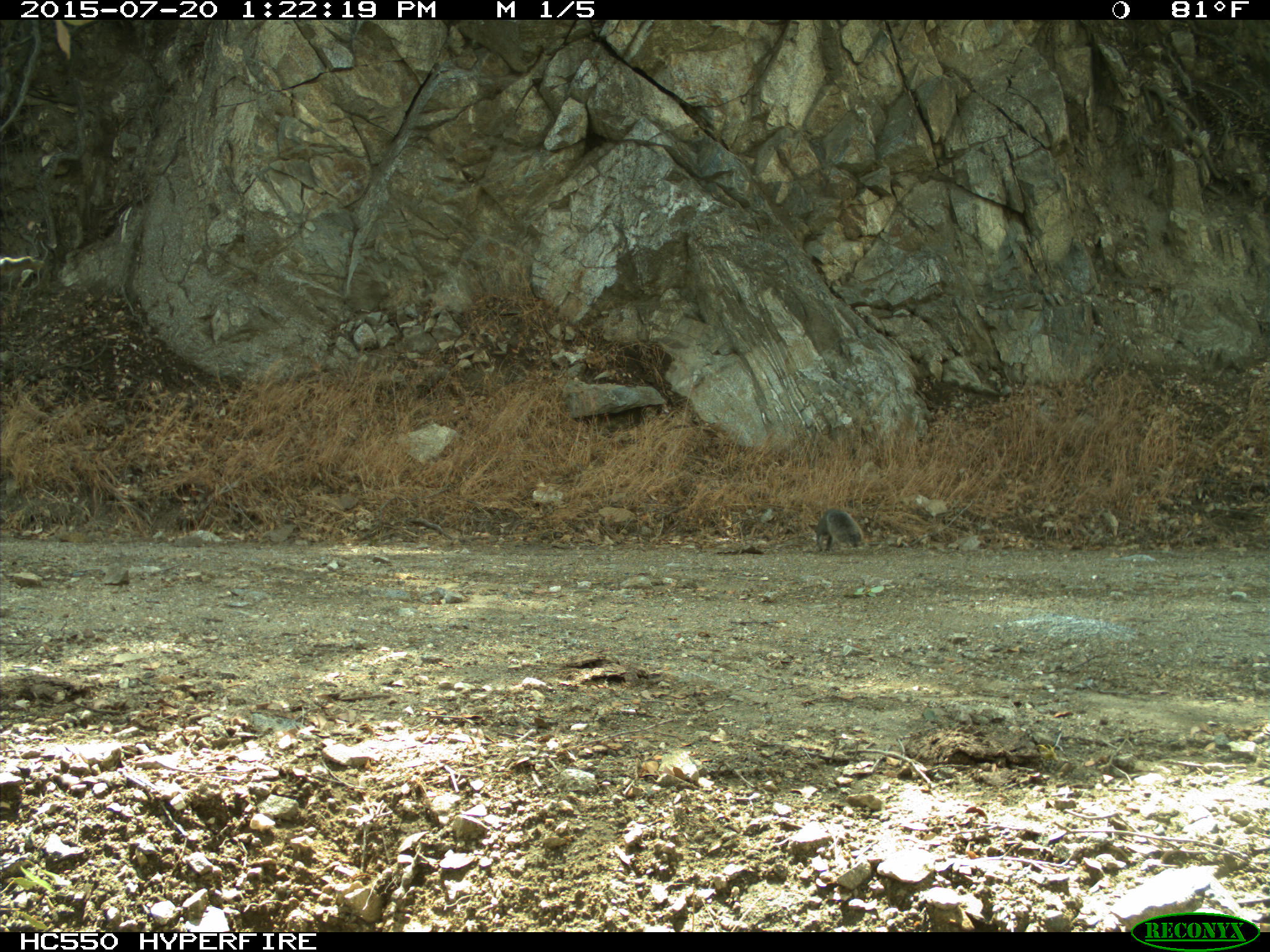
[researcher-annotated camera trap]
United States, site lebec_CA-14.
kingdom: Animalia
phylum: Chordata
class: Mammalia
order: Rodentia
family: Sciuridae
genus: Sciurus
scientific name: Sciurus carolinensis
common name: eastern gray squirrel